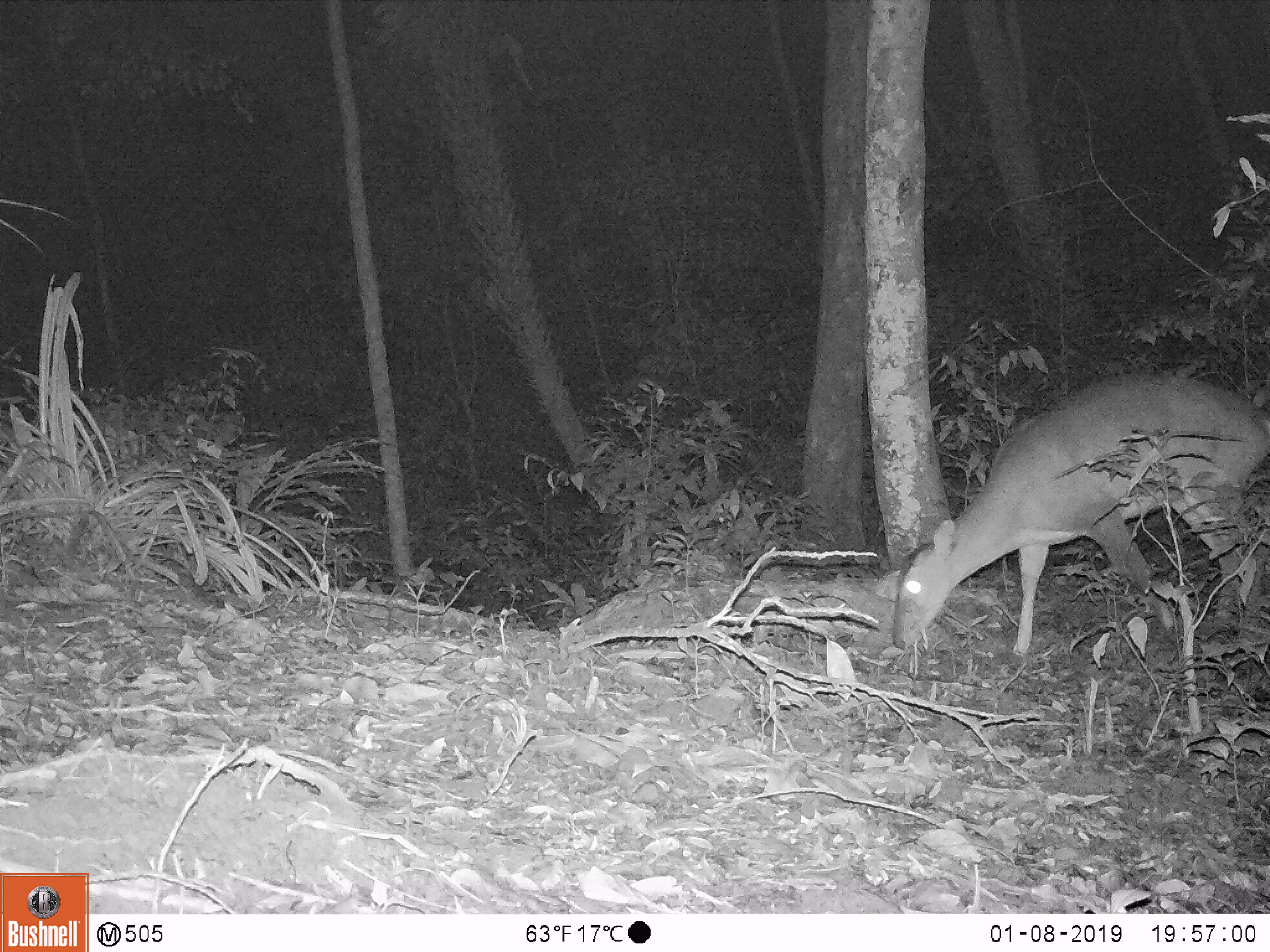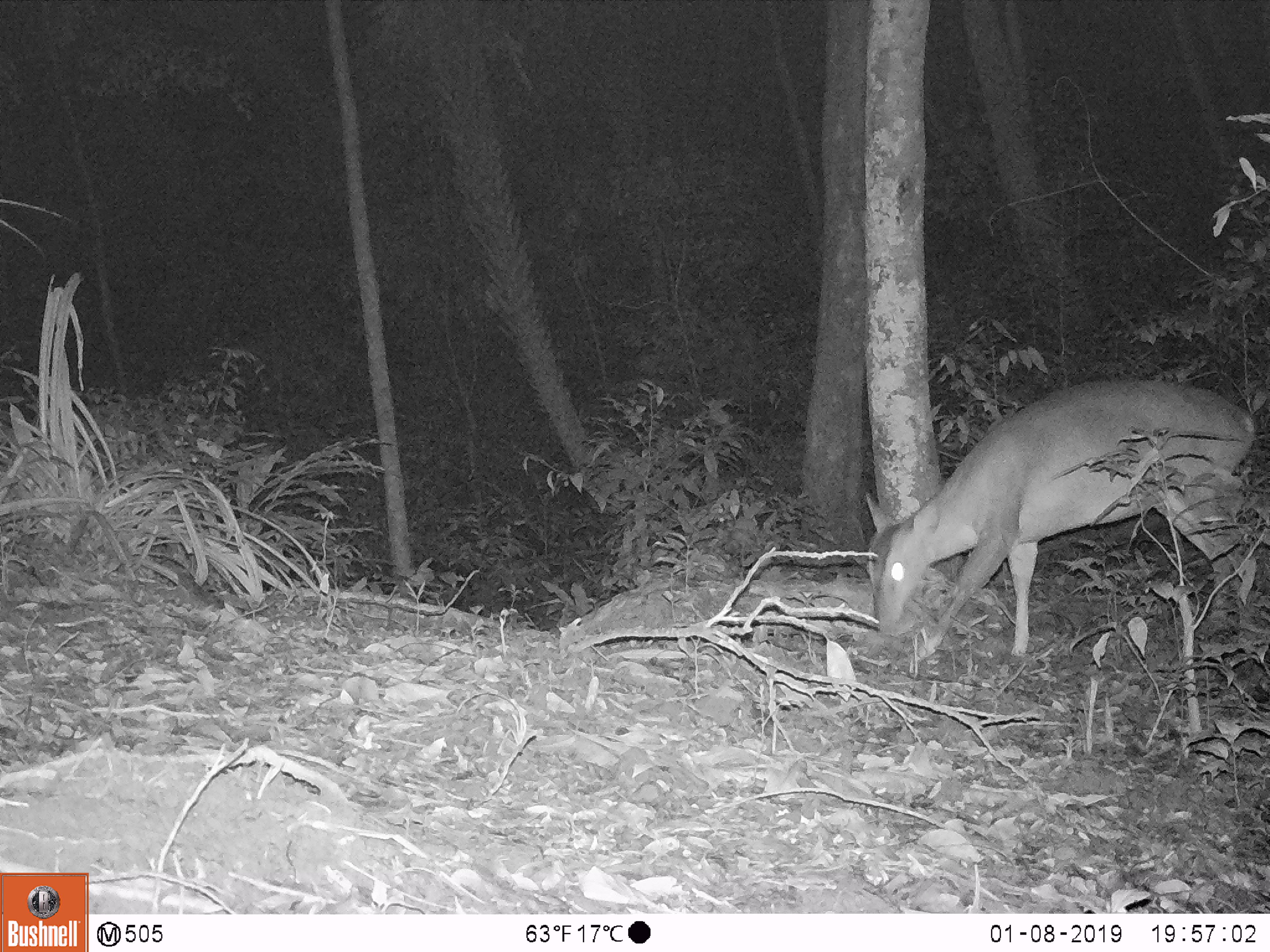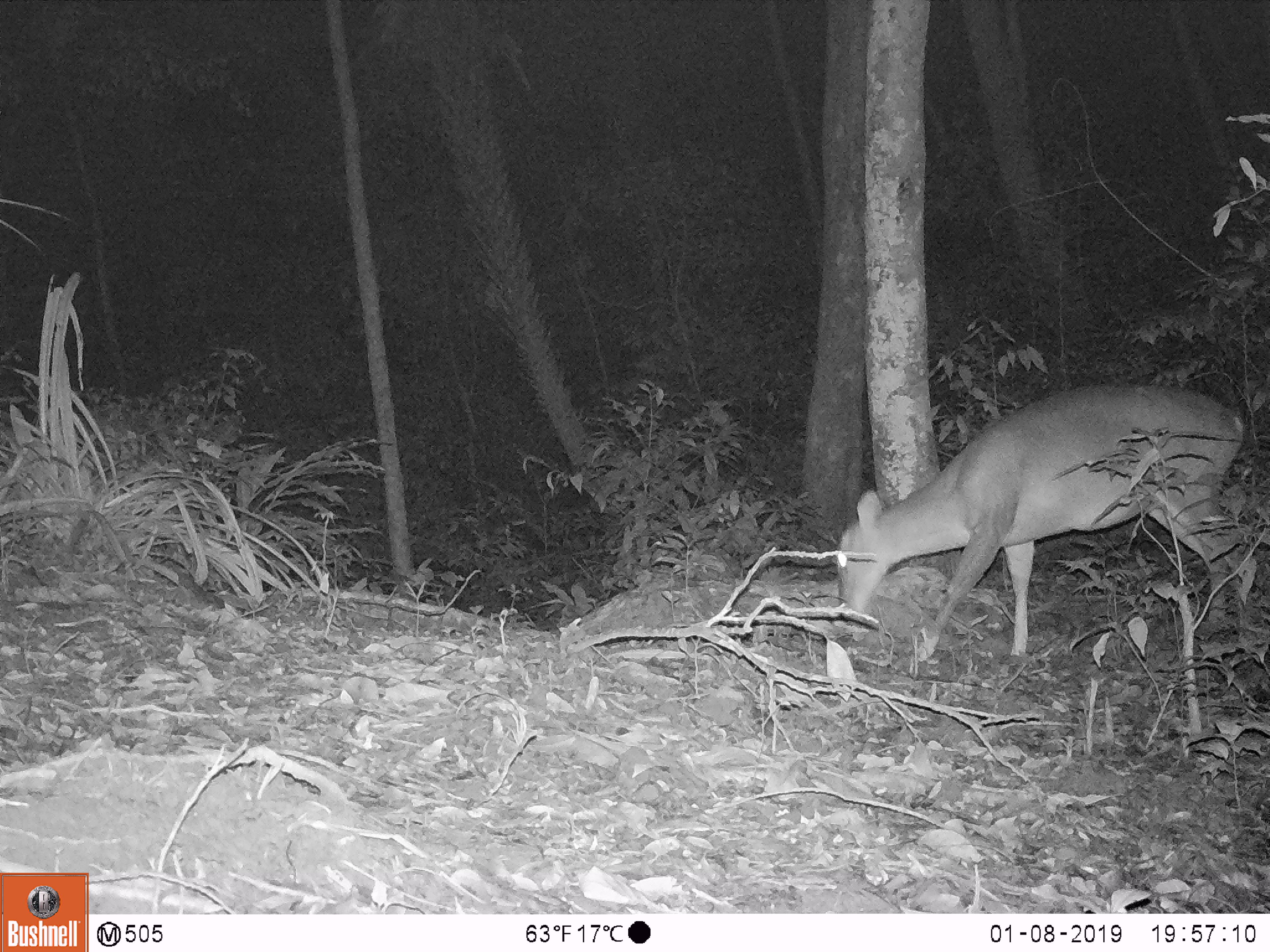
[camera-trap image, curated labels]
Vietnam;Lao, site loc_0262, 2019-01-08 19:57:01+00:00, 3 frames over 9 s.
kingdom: Animalia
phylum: Chordata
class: Mammalia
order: Artiodactyla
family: Cervidae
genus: Muntiacus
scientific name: Muntiacus vuquangensis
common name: large-antlered muntjac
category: large antlered muntjac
Large antlered muntjac (large-antlered muntjac) (Muntiacus vuquangensis). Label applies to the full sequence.